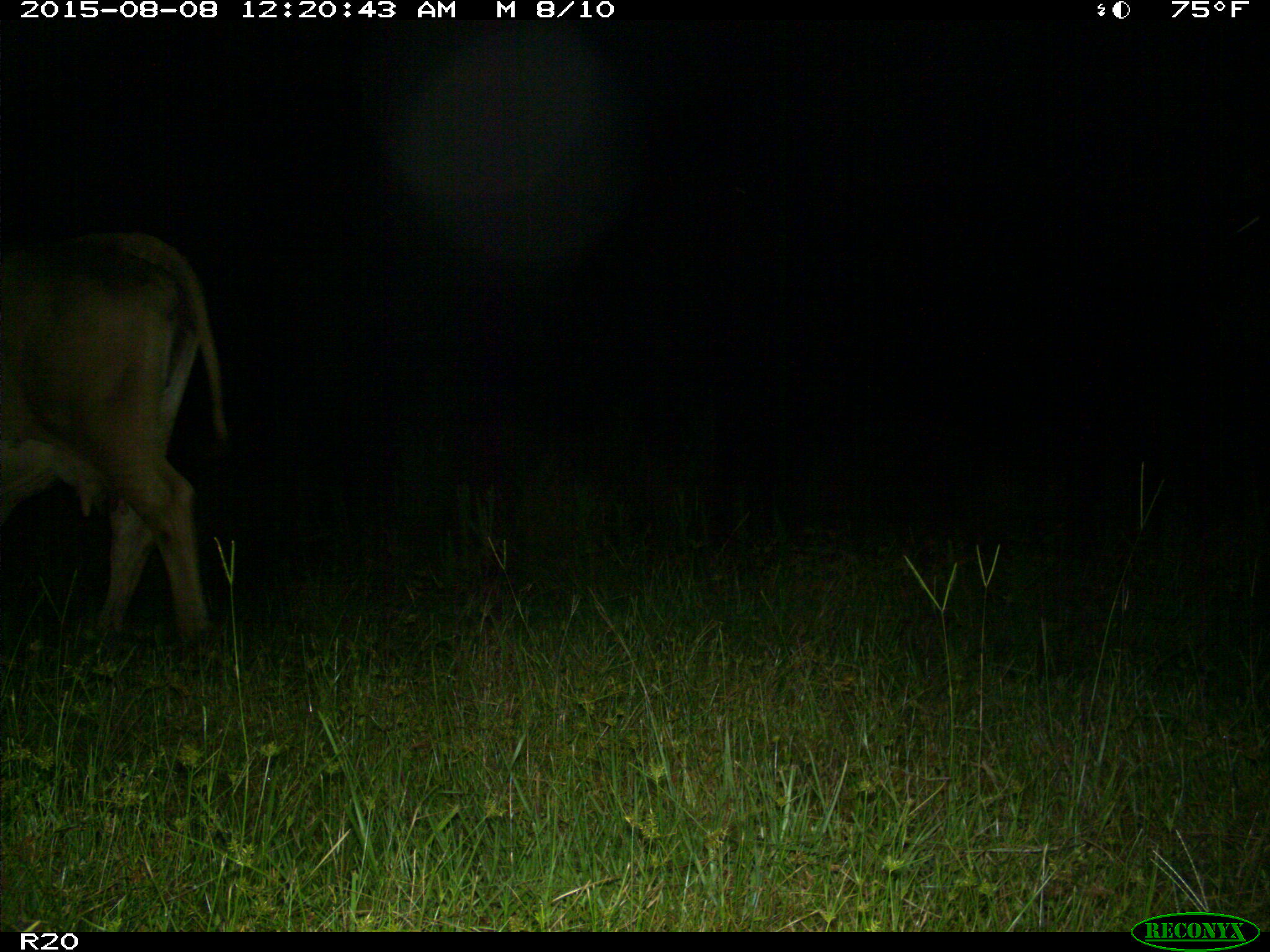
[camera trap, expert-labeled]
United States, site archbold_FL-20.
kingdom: Animalia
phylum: Chordata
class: Mammalia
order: Artiodactyla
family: Bovidae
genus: Bos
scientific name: Bos taurus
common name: domestic cow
Bos taurus (domestic cow).